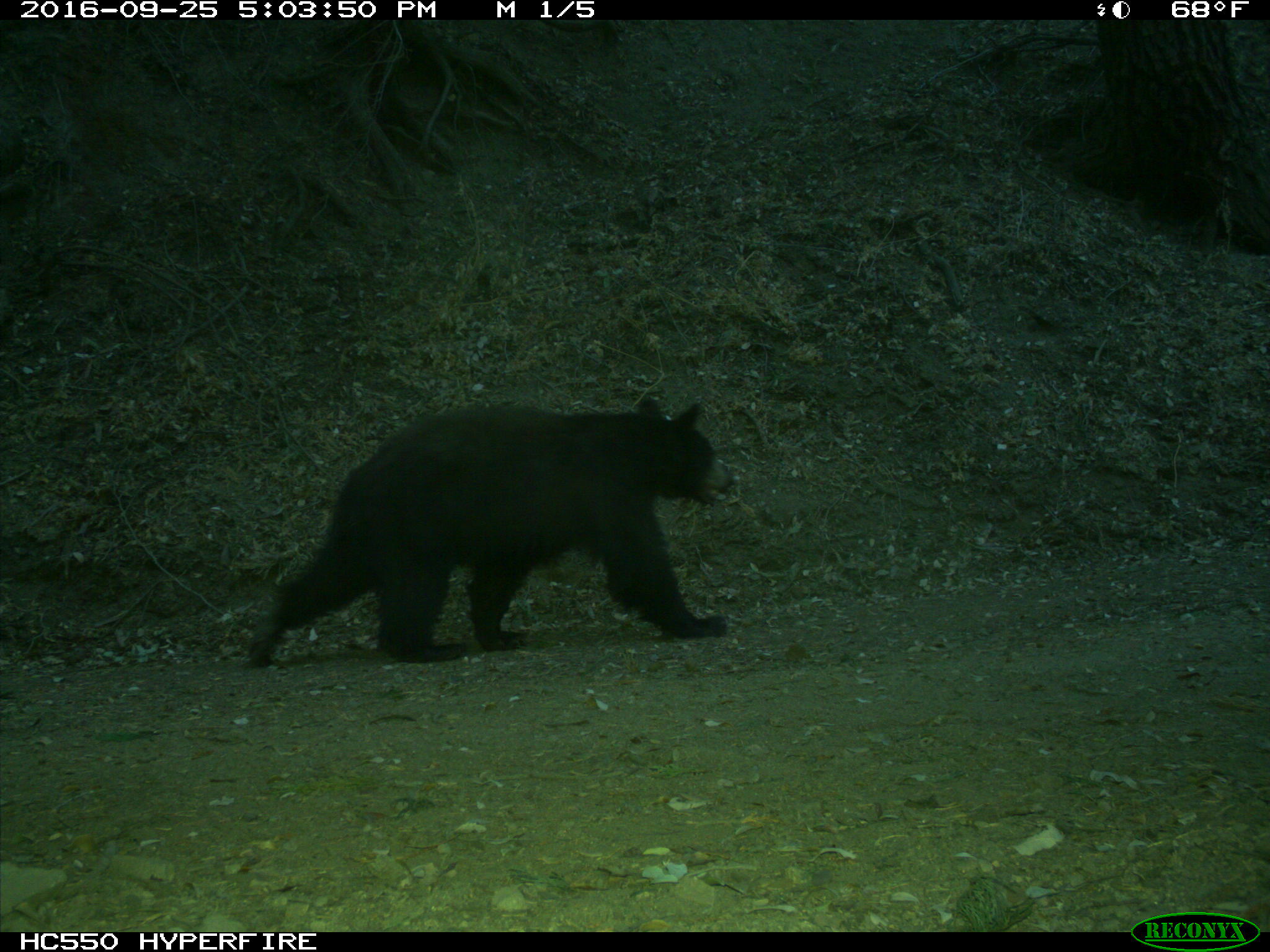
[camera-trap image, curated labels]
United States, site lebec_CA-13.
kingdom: Animalia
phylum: Chordata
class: Mammalia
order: Carnivora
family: Ursidae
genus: Ursus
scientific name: Ursus americanus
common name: american black bear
Ursus americanus (american black bear).